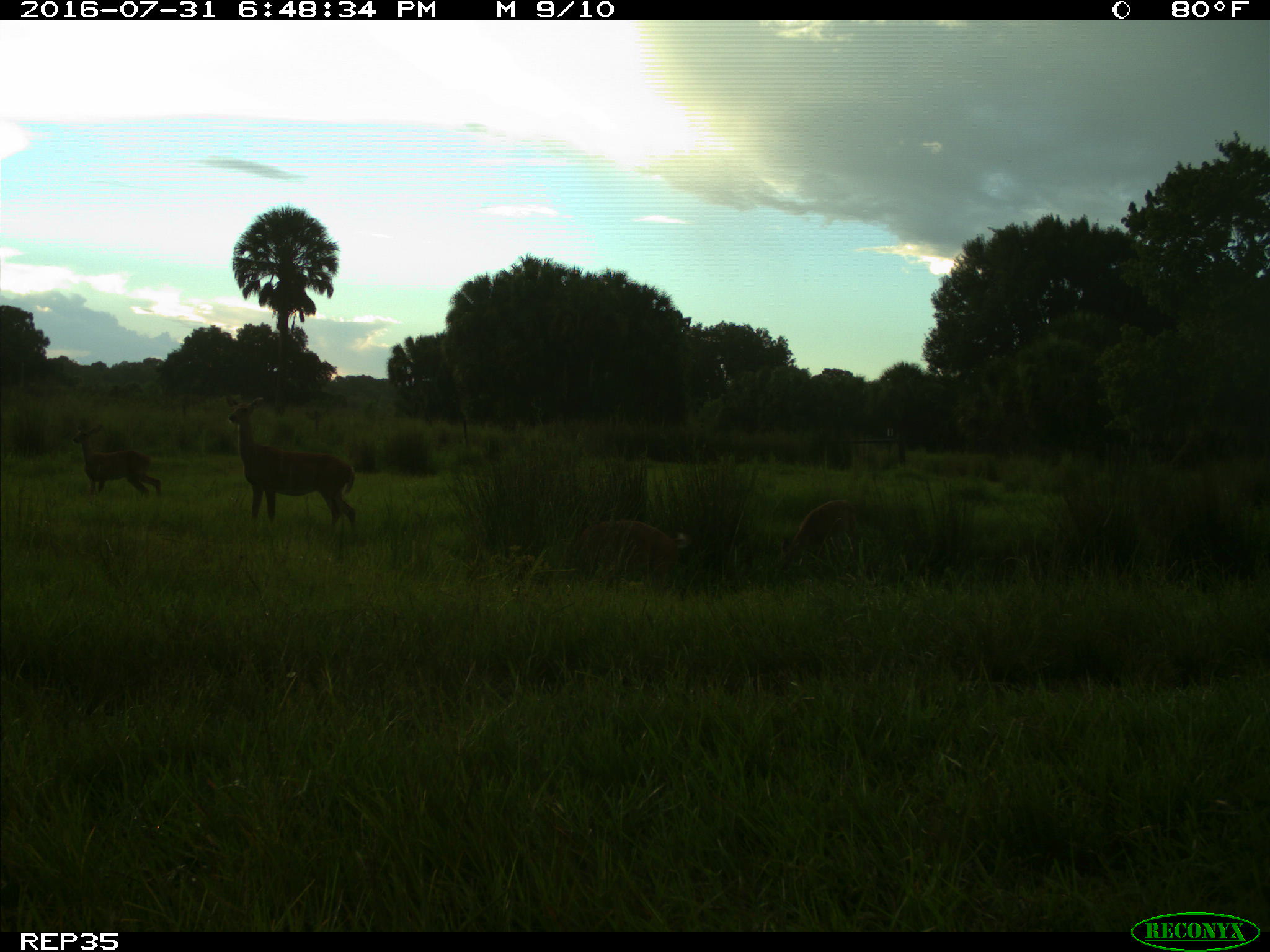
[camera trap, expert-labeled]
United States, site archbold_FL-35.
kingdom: Animalia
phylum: Chordata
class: Mammalia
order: Artiodactyla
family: Cervidae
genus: Odocoileus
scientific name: Odocoileus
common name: deer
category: unidentified deer